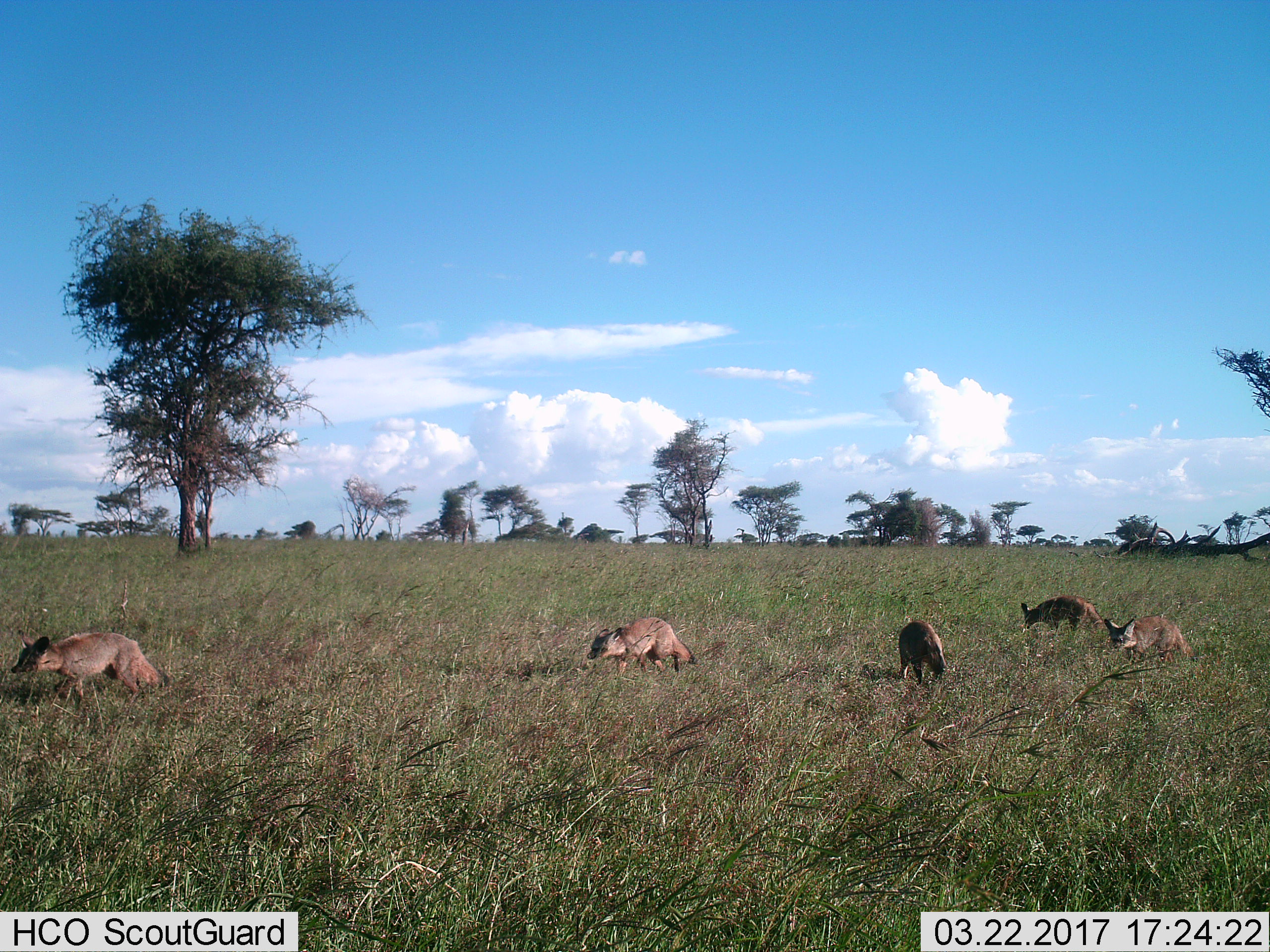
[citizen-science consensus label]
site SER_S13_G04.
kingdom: Animalia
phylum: Chordata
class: Mammalia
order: Carnivora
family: Canidae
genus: Otocyon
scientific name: Otocyon megalotis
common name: bat-eared fox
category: foxbateared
Foxbateared (bat-eared fox) (Otocyon megalotis), count 5. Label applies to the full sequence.